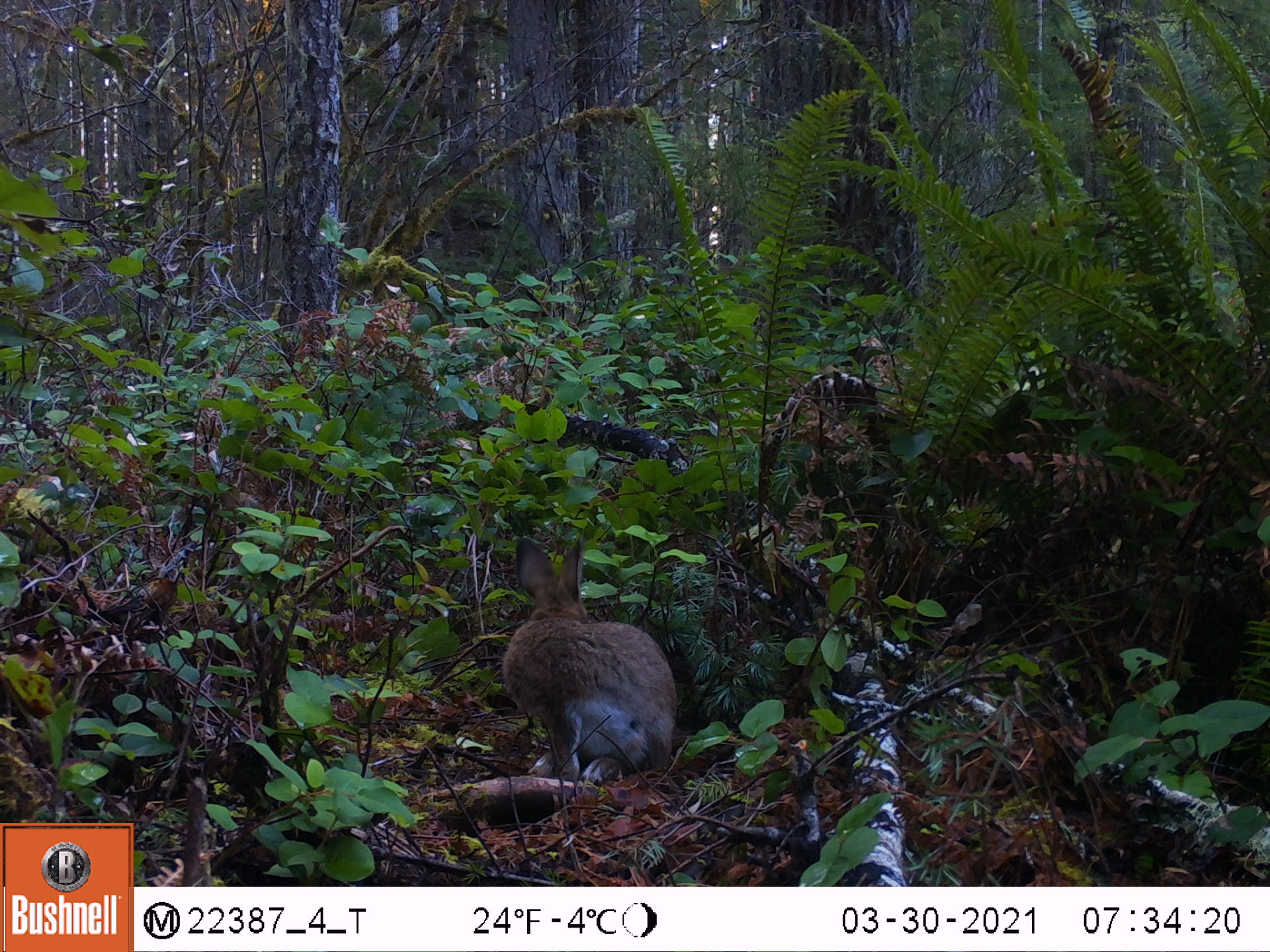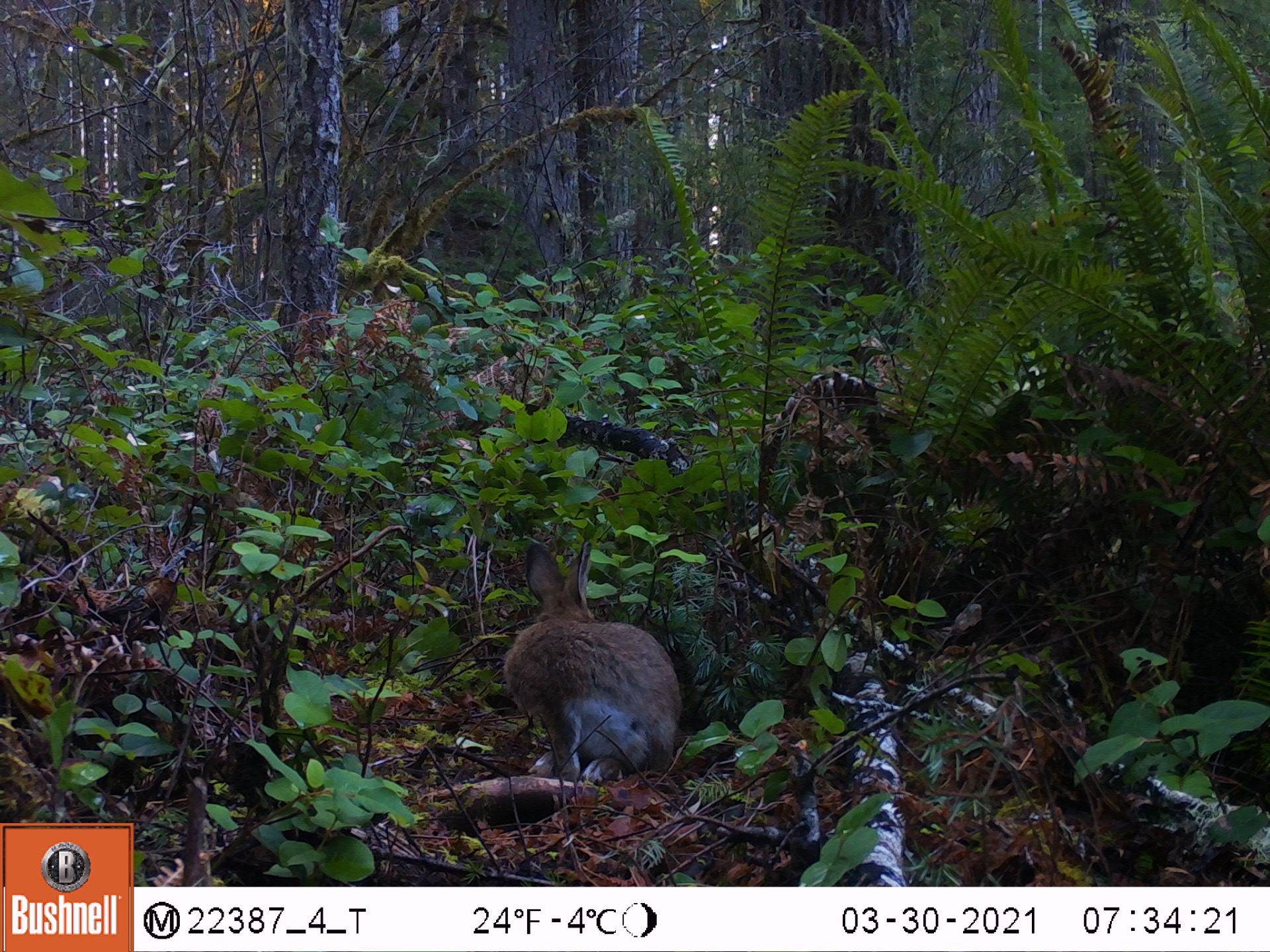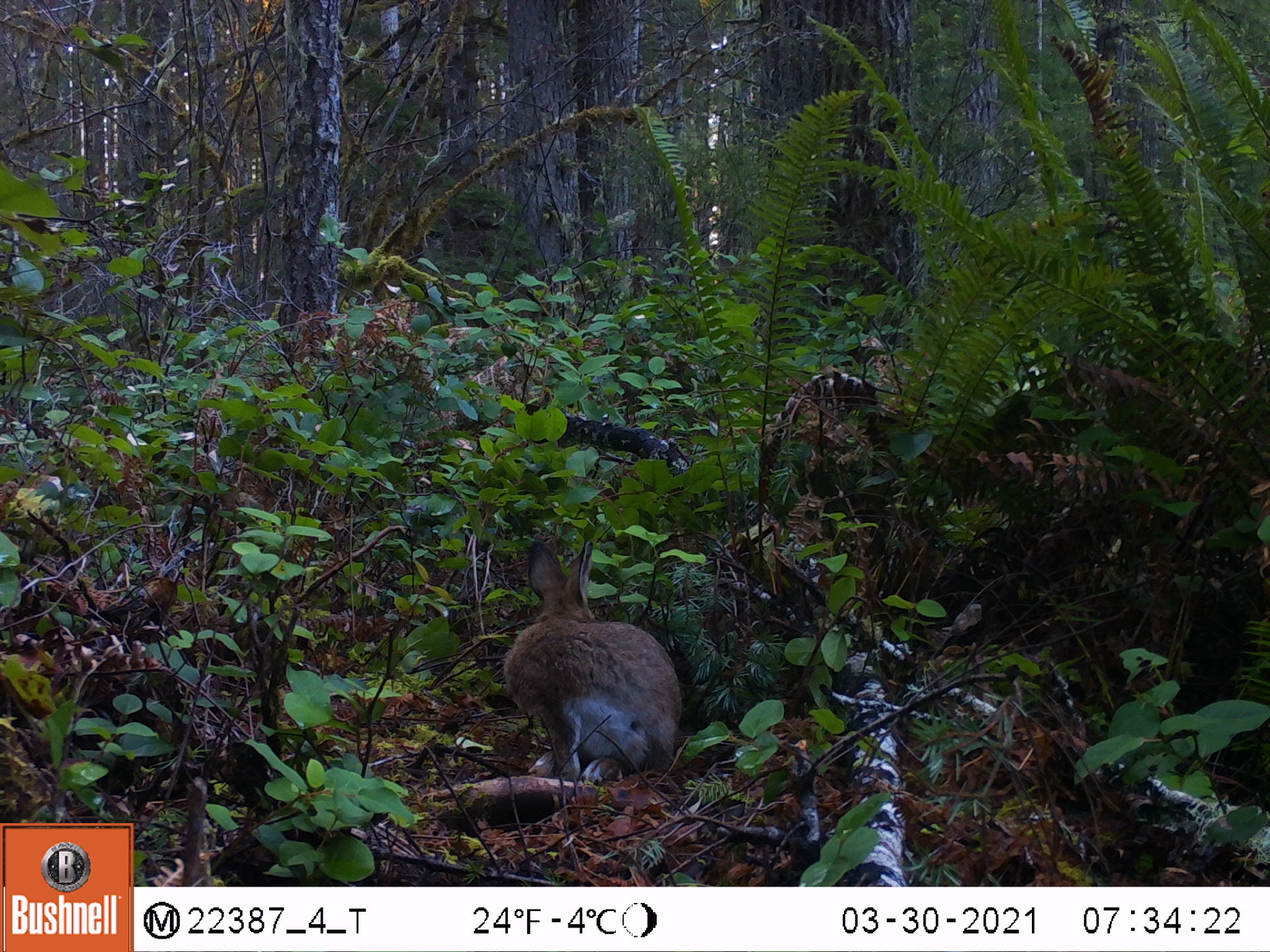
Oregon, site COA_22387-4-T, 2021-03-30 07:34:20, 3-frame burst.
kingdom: Animalia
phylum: Chordata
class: Mammalia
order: Lagomorpha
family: Leporidae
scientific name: Leporidae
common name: hares and rabbits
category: leporidae family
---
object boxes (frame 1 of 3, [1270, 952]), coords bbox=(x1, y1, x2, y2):
leporidae family: bbox=(493, 531, 689, 797)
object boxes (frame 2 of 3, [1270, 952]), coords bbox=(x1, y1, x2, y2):
leporidae family: bbox=(500, 534, 694, 791)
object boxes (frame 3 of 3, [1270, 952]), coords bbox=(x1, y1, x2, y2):
leporidae family: bbox=(502, 537, 689, 786)